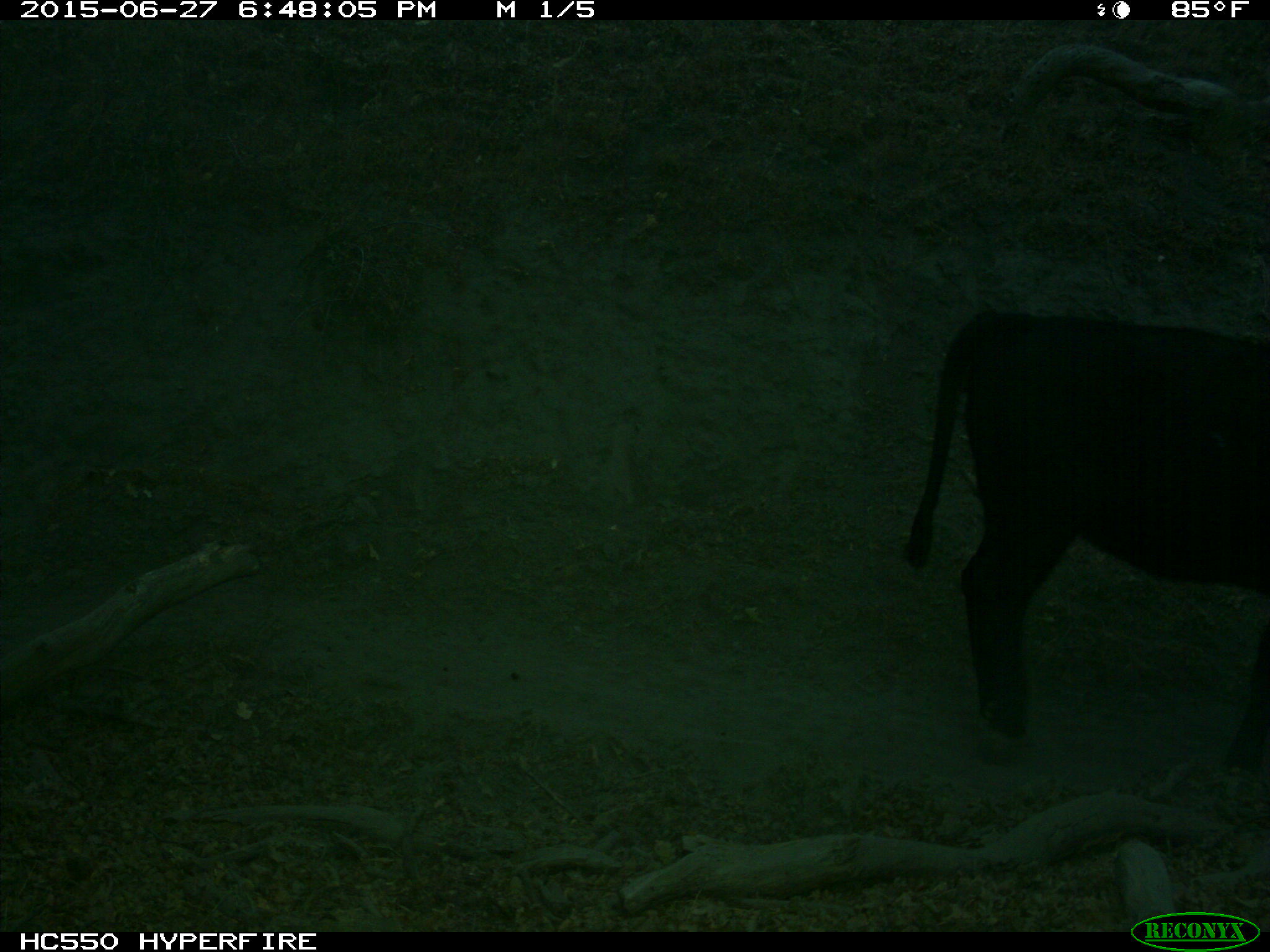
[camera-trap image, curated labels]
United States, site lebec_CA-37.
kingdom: Animalia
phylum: Chordata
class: Mammalia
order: Artiodactyla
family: Bovidae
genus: Bos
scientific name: Bos taurus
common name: domestic cow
Bos taurus (domestic cow).